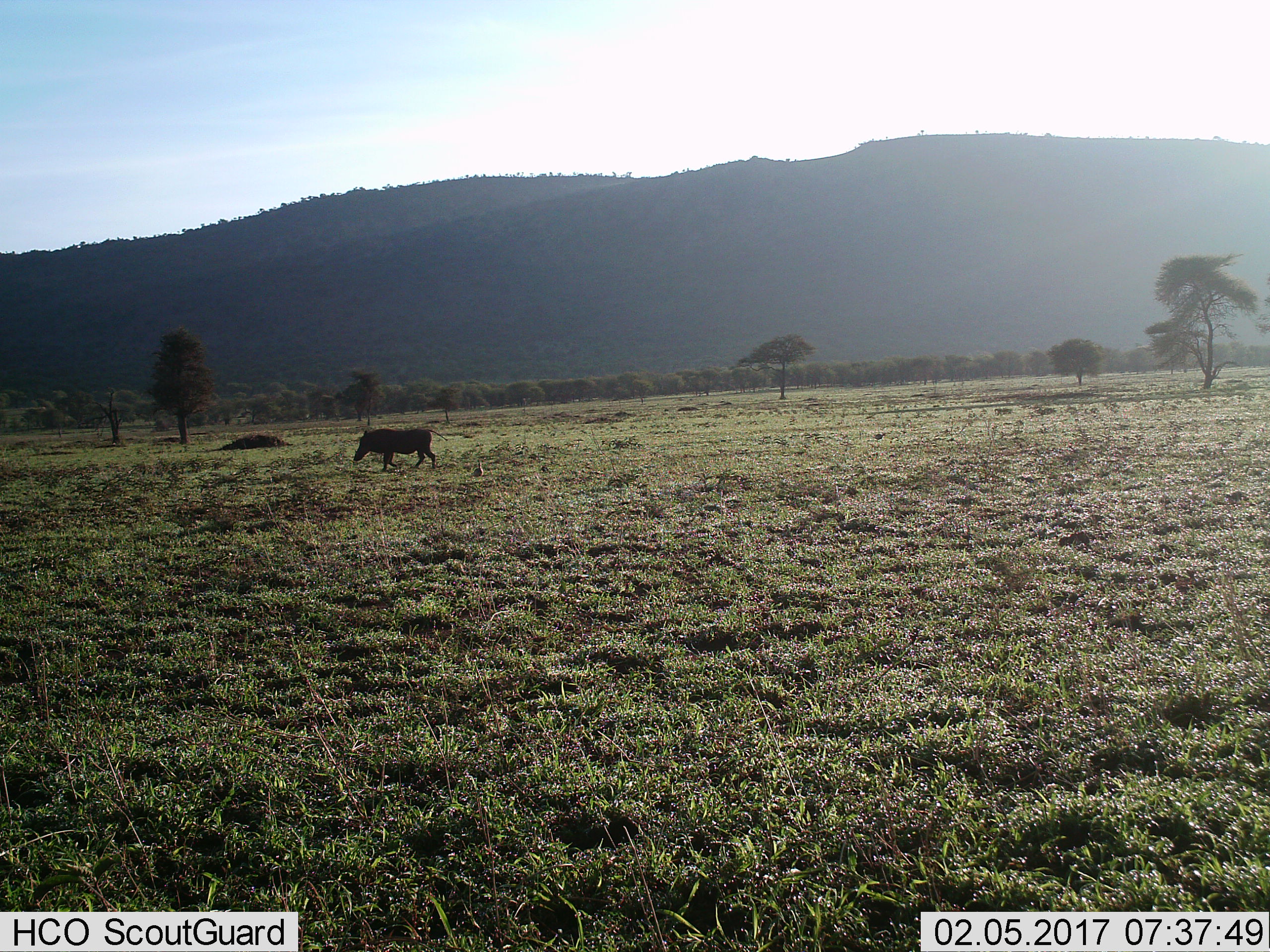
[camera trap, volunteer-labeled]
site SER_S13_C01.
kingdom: Animalia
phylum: Chordata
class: Mammalia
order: Artiodactyla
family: Suidae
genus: Phacochoerus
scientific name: Phacochoerus africanus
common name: warthog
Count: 1.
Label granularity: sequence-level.